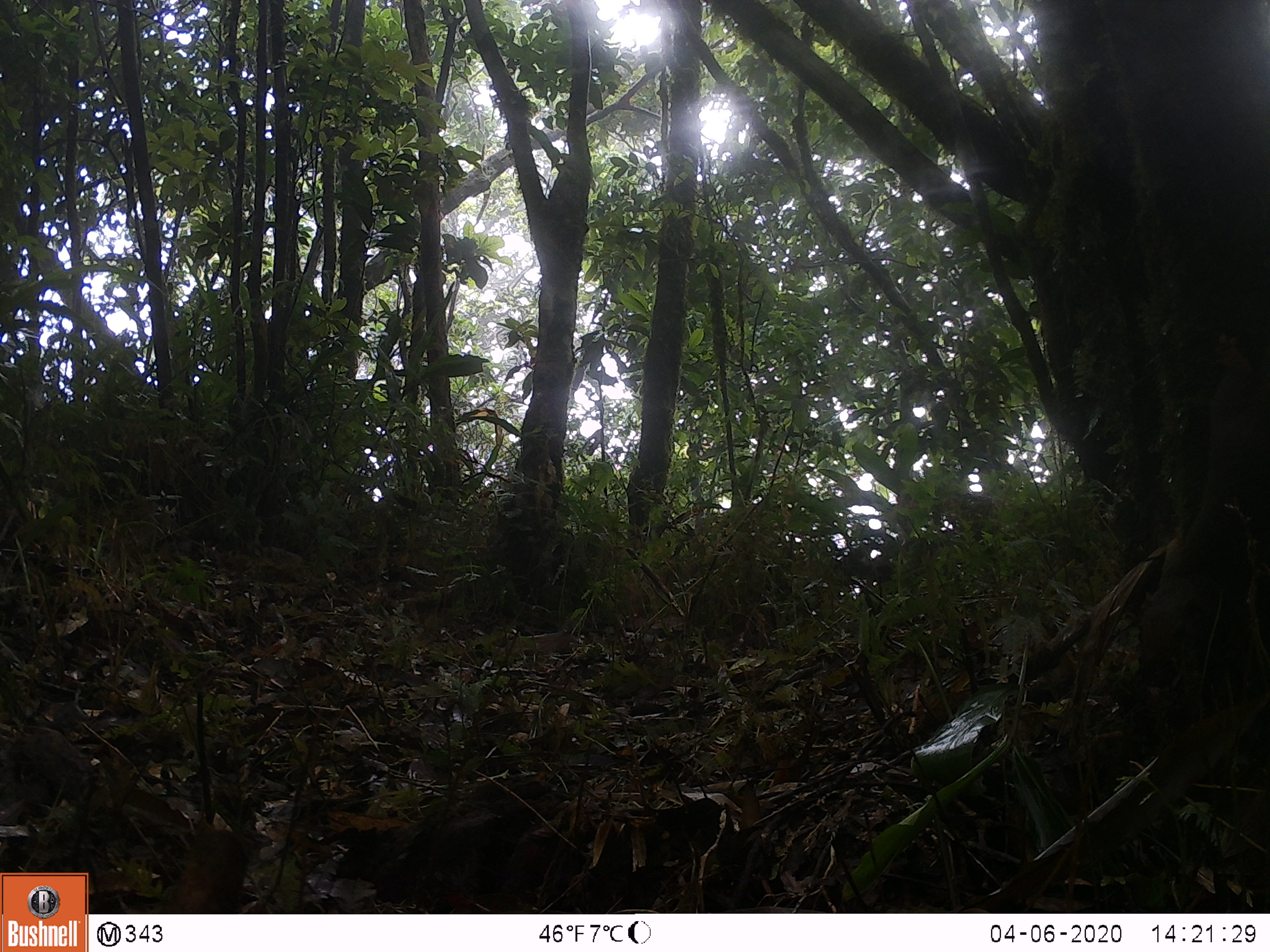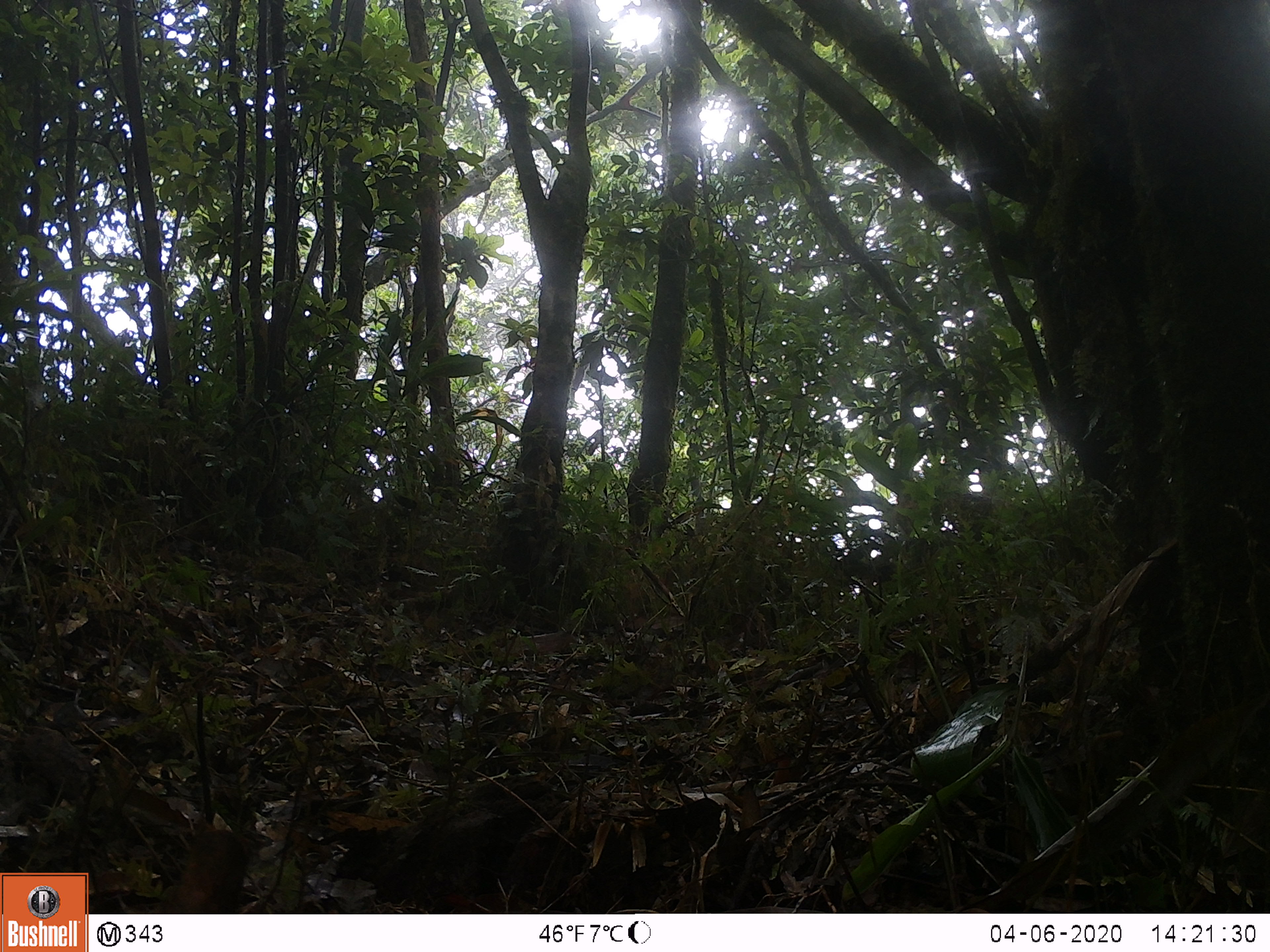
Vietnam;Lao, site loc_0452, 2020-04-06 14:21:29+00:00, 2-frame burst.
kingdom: Animalia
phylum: Chordata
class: Mammalia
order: Rodentia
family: Sciuridae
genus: Callosciurus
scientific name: Callosciurus erythraeus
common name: pallas's squirrel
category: pallass squirrel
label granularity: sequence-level